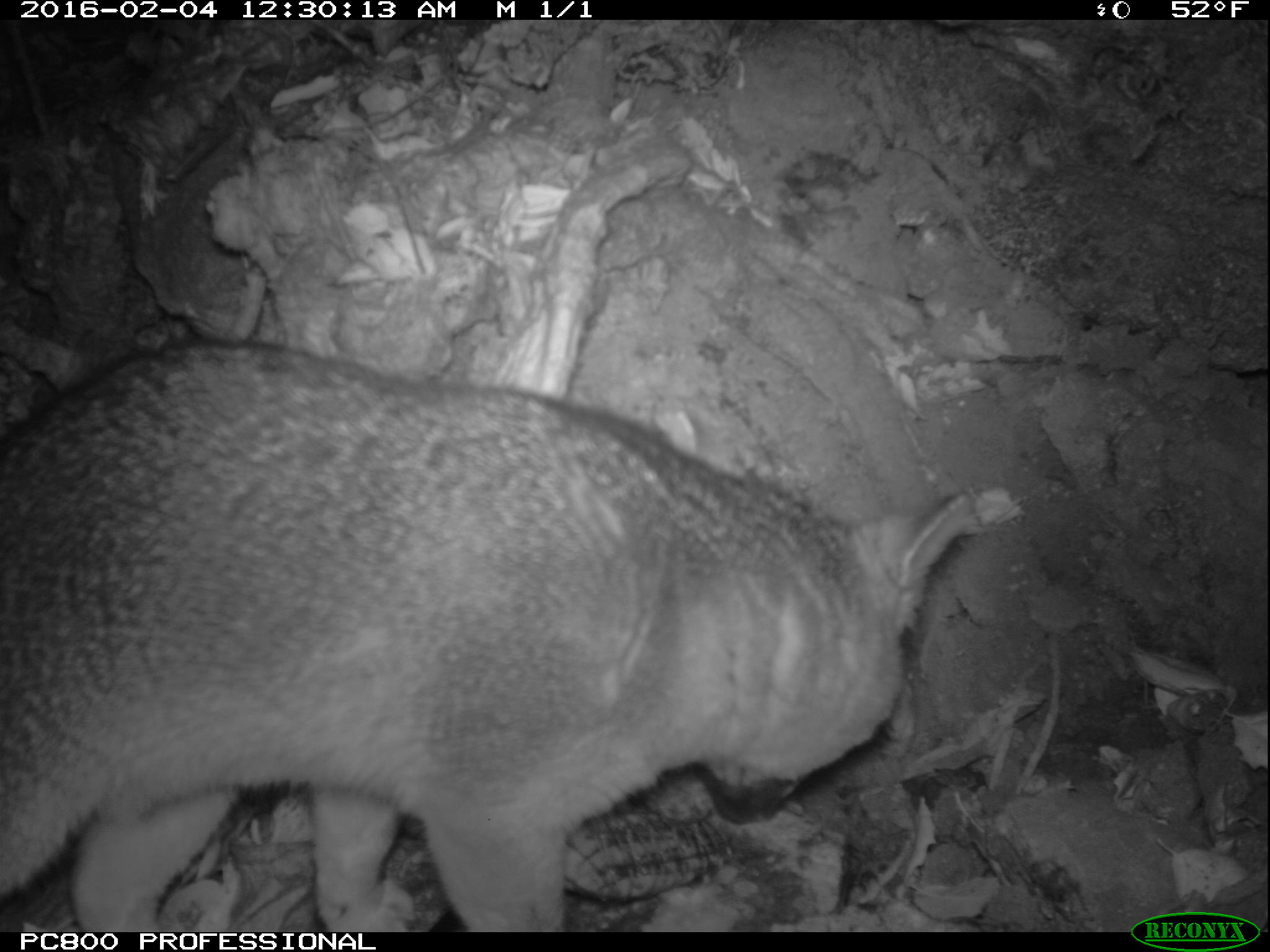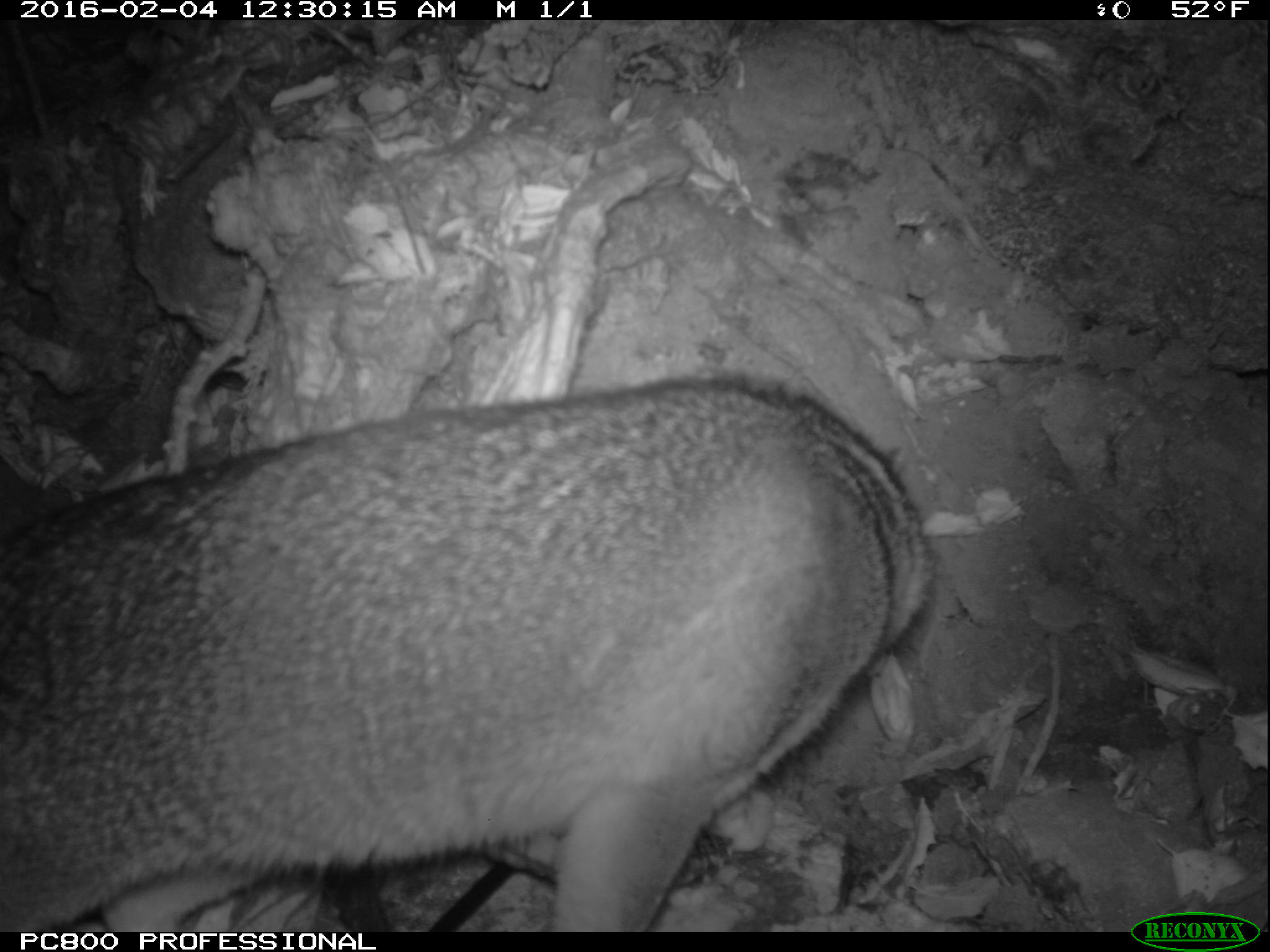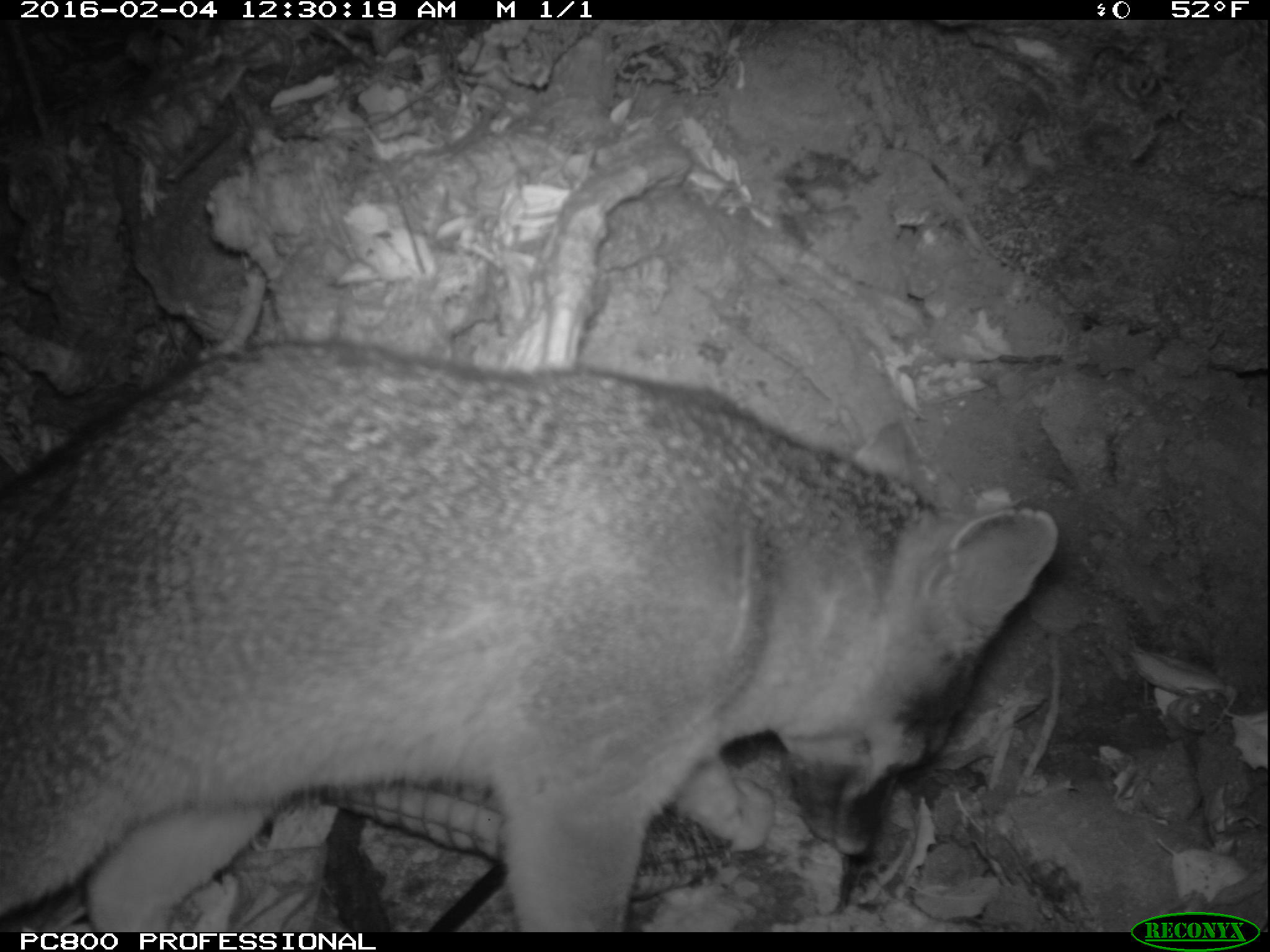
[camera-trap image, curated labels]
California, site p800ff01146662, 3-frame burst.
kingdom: Animalia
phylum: Chordata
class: Mammalia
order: Carnivora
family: Canidae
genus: Urocyon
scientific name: Urocyon littoralis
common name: island fox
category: fox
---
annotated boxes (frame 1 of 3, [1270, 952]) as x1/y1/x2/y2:
fox: 0/338/970/932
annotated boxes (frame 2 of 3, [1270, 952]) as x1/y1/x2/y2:
fox: 0/368/939/932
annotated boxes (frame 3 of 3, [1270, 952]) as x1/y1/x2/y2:
fox: 0/339/1059/931